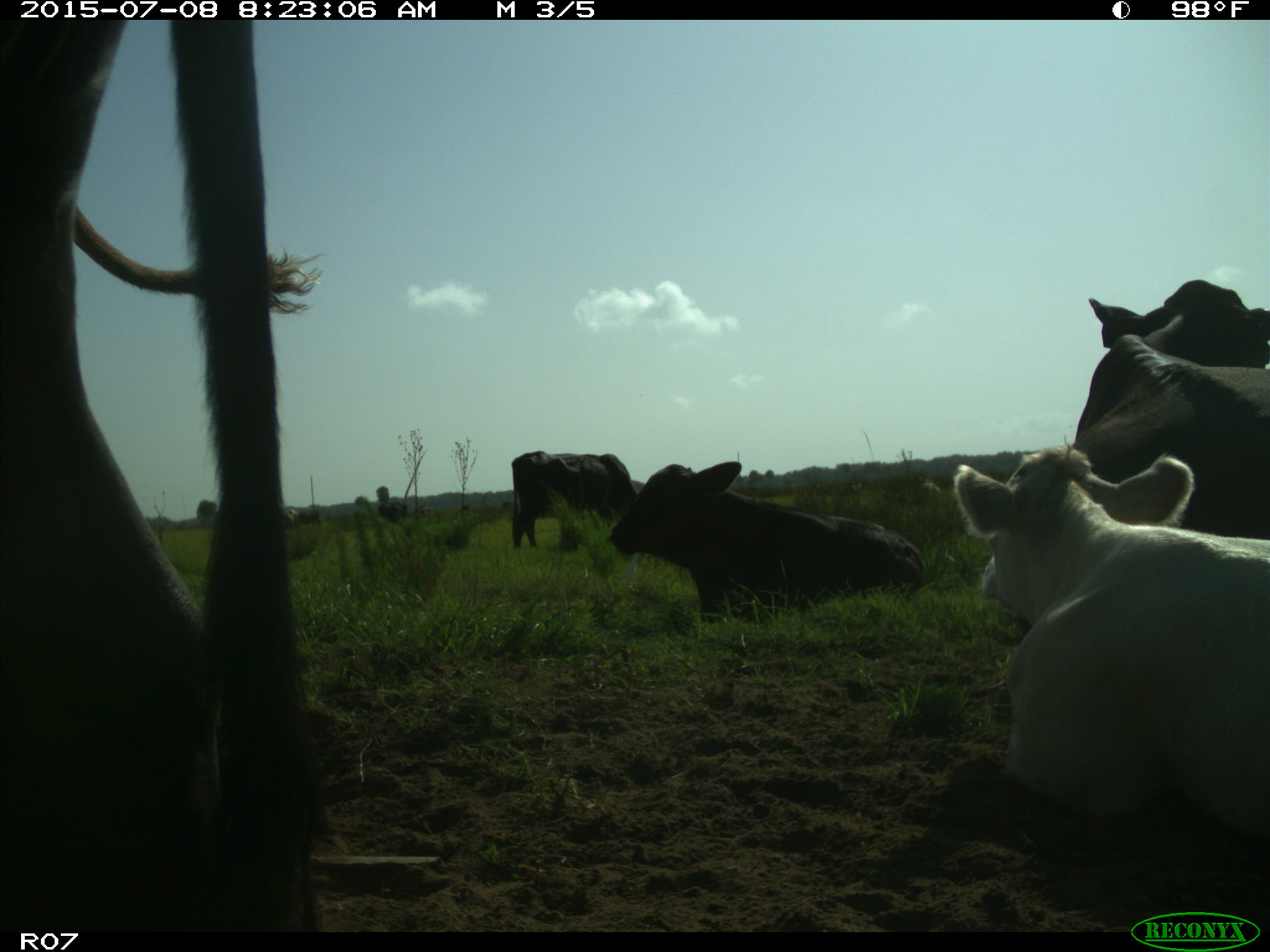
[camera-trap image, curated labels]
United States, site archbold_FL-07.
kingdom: Animalia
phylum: Chordata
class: Mammalia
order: Artiodactyla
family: Bovidae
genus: Bos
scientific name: Bos taurus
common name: domestic cow